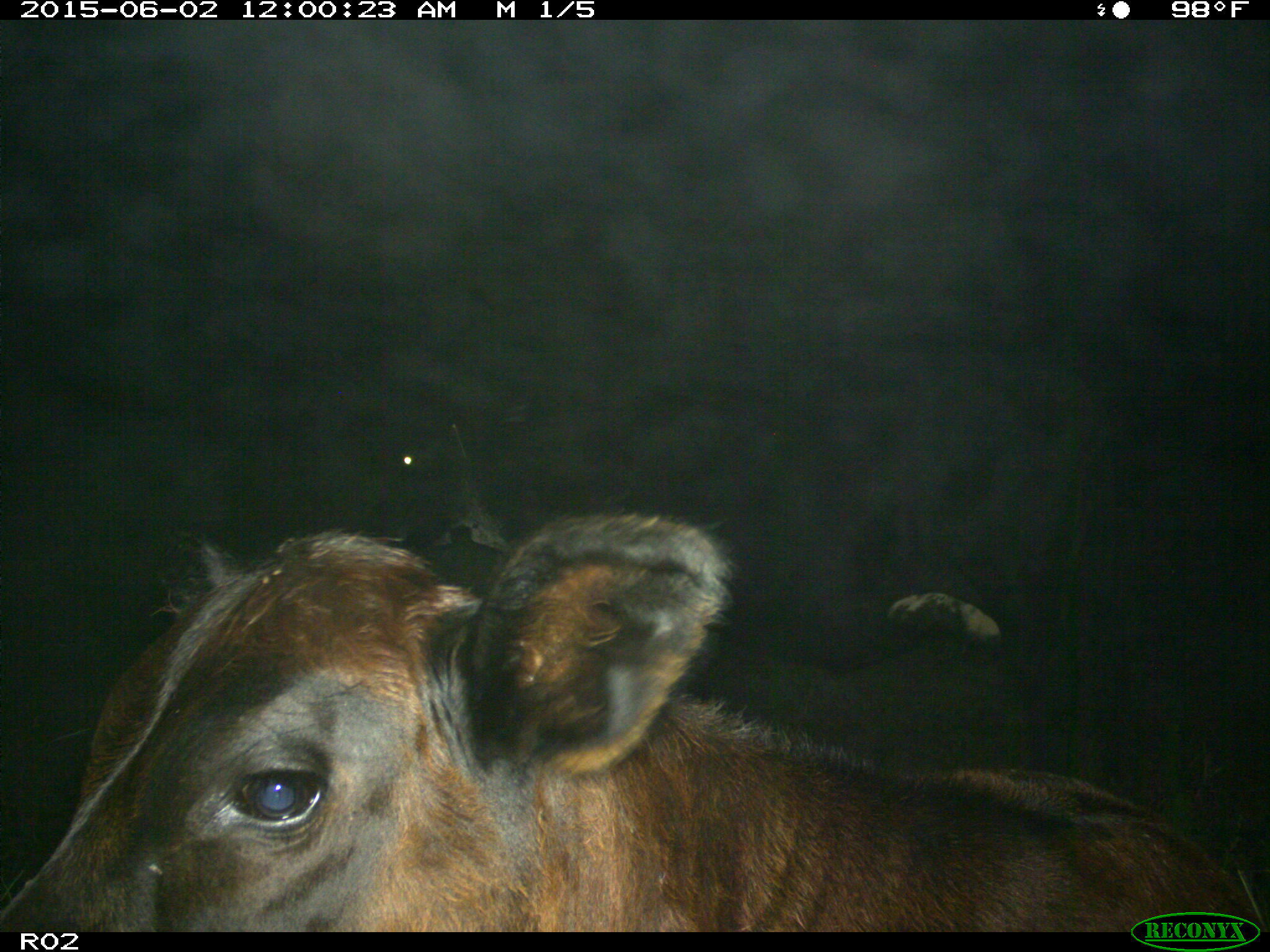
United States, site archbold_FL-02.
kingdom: Animalia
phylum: Chordata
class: Mammalia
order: Artiodactyla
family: Bovidae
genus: Bos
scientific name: Bos taurus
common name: domestic cow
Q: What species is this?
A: Bos taurus (domestic cow).